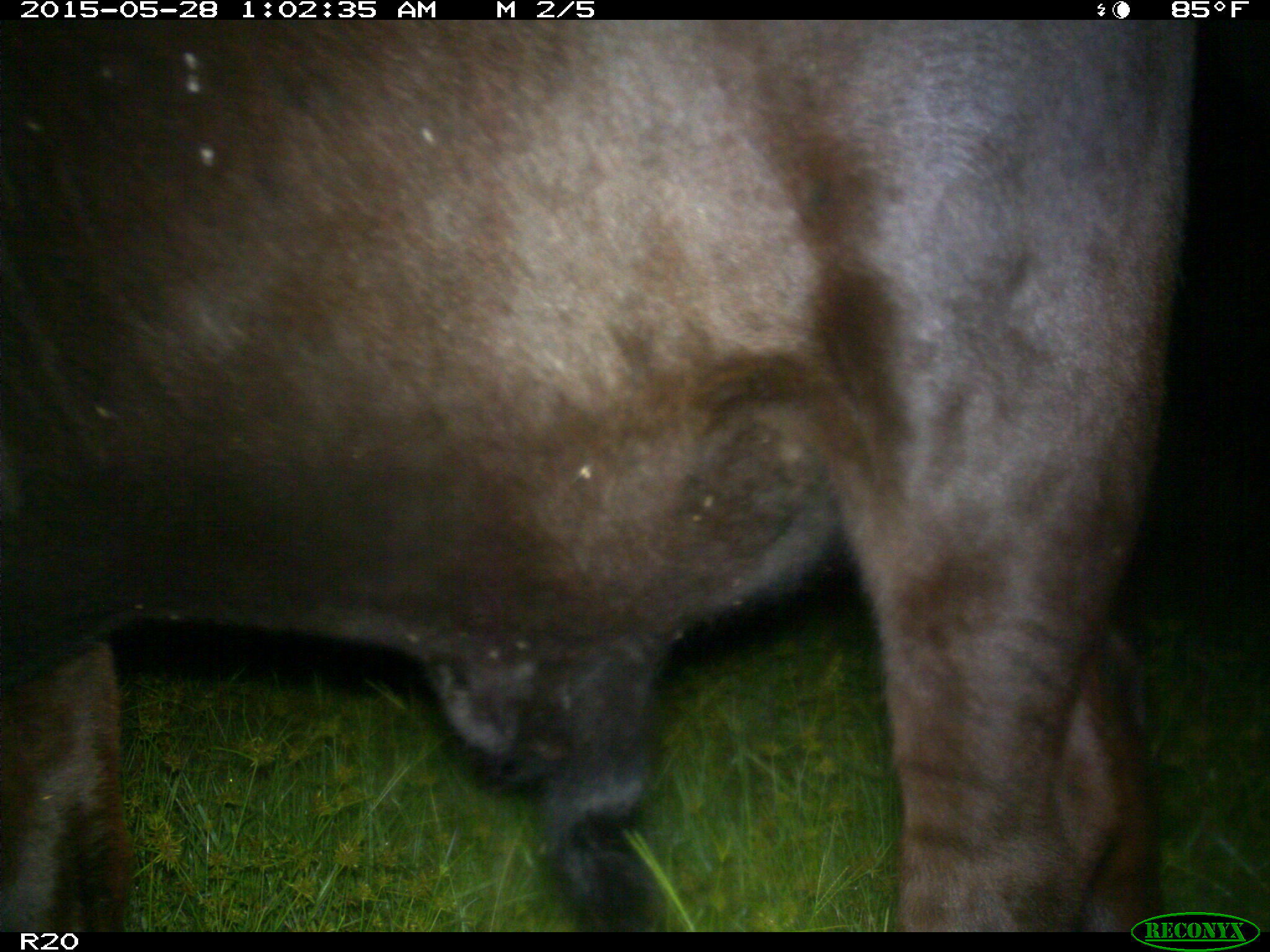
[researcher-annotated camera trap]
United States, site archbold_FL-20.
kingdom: Animalia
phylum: Chordata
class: Mammalia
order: Artiodactyla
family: Bovidae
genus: Bos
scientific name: Bos taurus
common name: domestic cow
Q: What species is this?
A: Bos taurus (domestic cow).